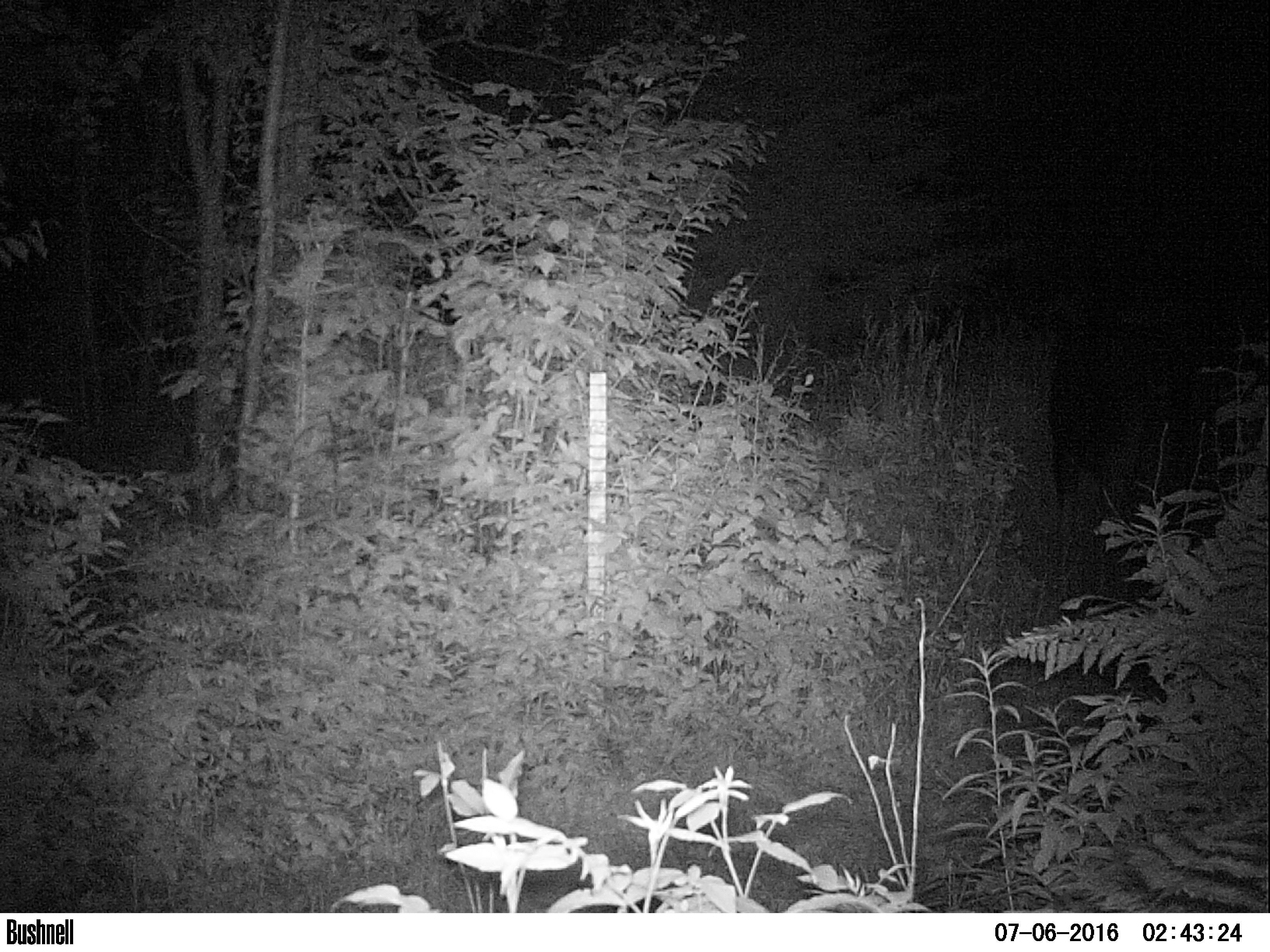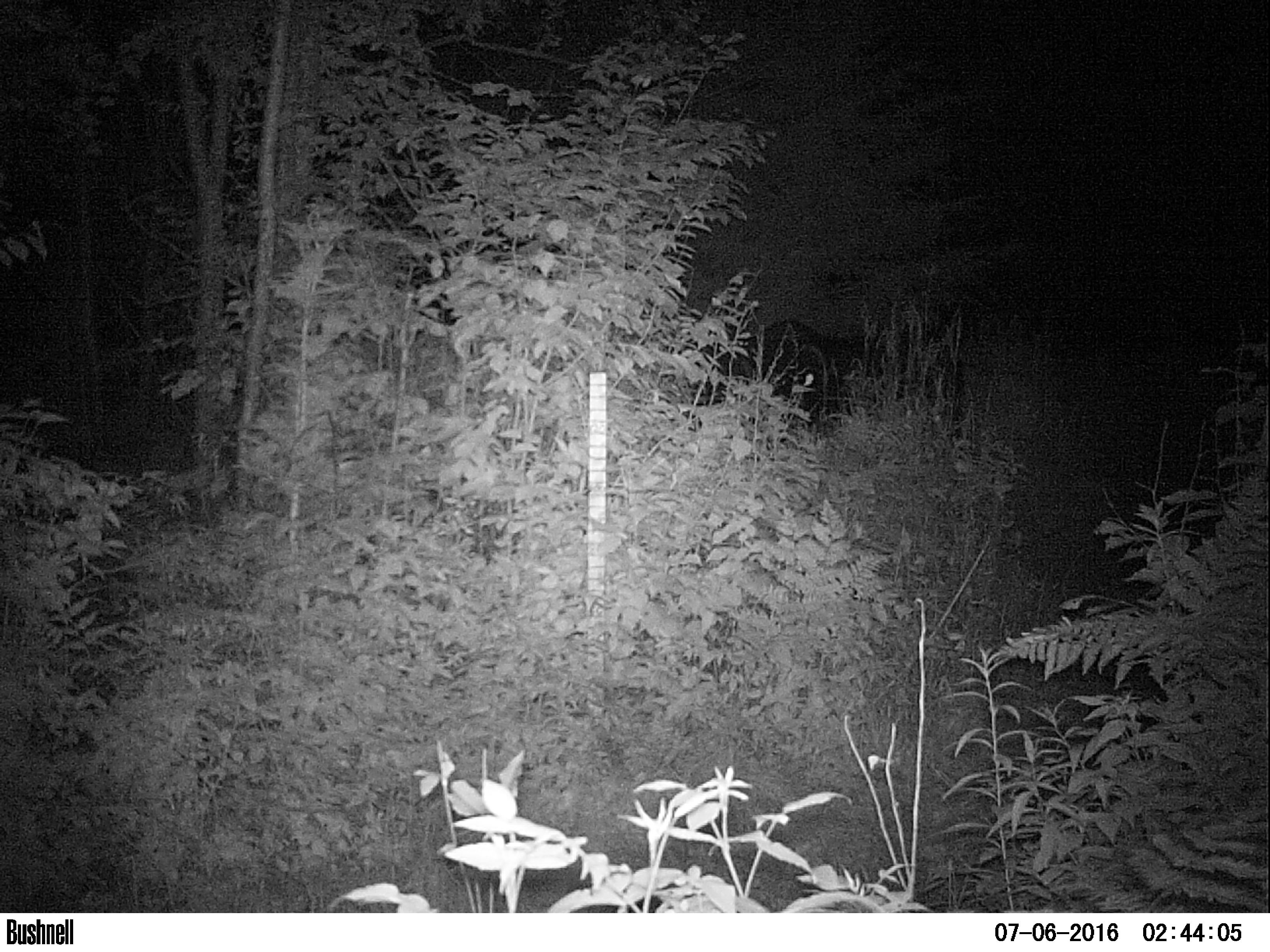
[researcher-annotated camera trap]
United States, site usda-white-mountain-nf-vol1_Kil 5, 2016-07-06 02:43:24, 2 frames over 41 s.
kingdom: Animalia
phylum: Chordata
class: Mammalia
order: Artiodactyla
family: Cervidae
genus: Alces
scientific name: Alces alces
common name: moose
Moose (Alces alces).